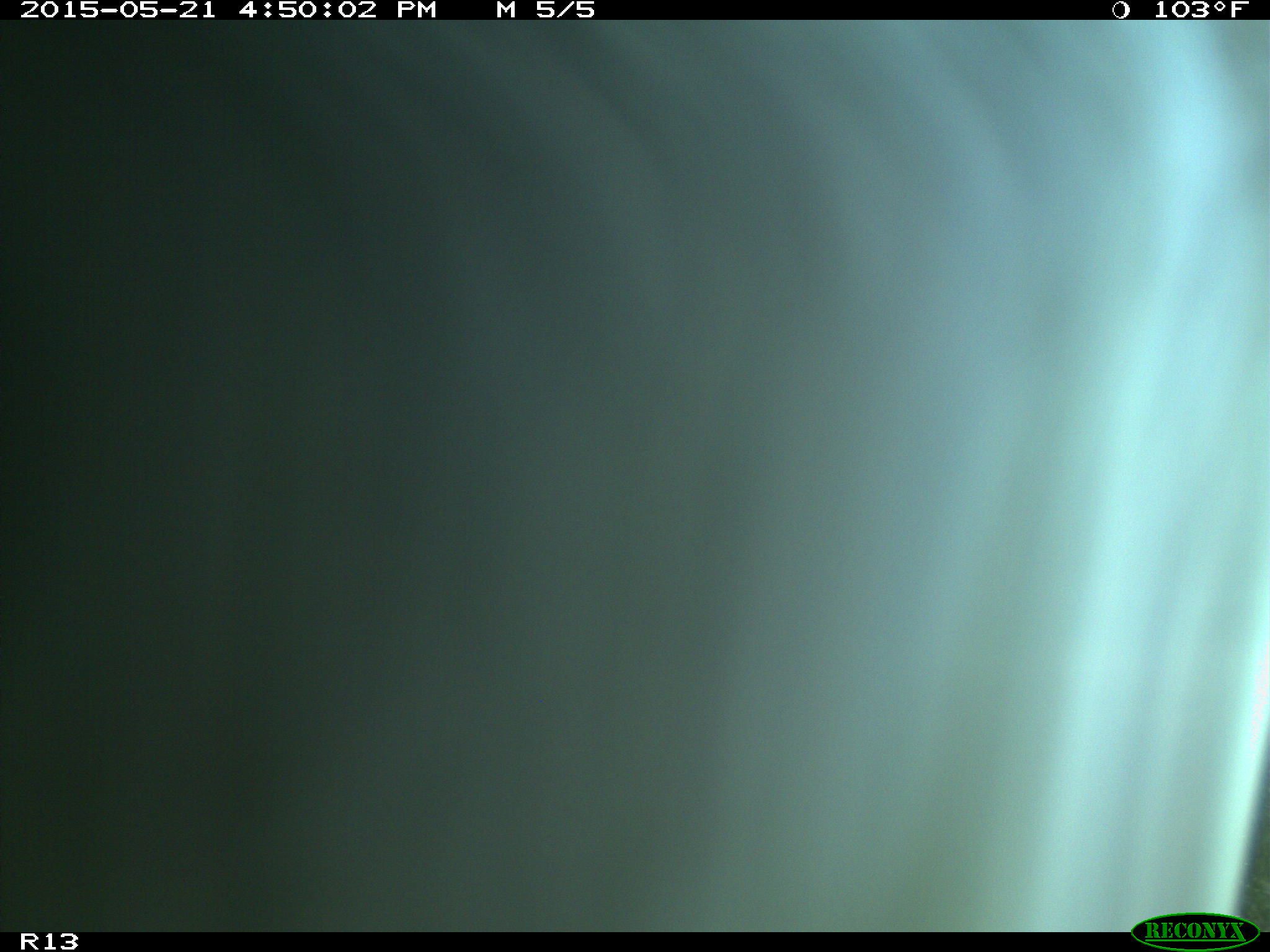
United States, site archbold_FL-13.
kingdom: Animalia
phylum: Chordata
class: Mammalia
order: Artiodactyla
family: Bovidae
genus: Bos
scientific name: Bos taurus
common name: domestic cow